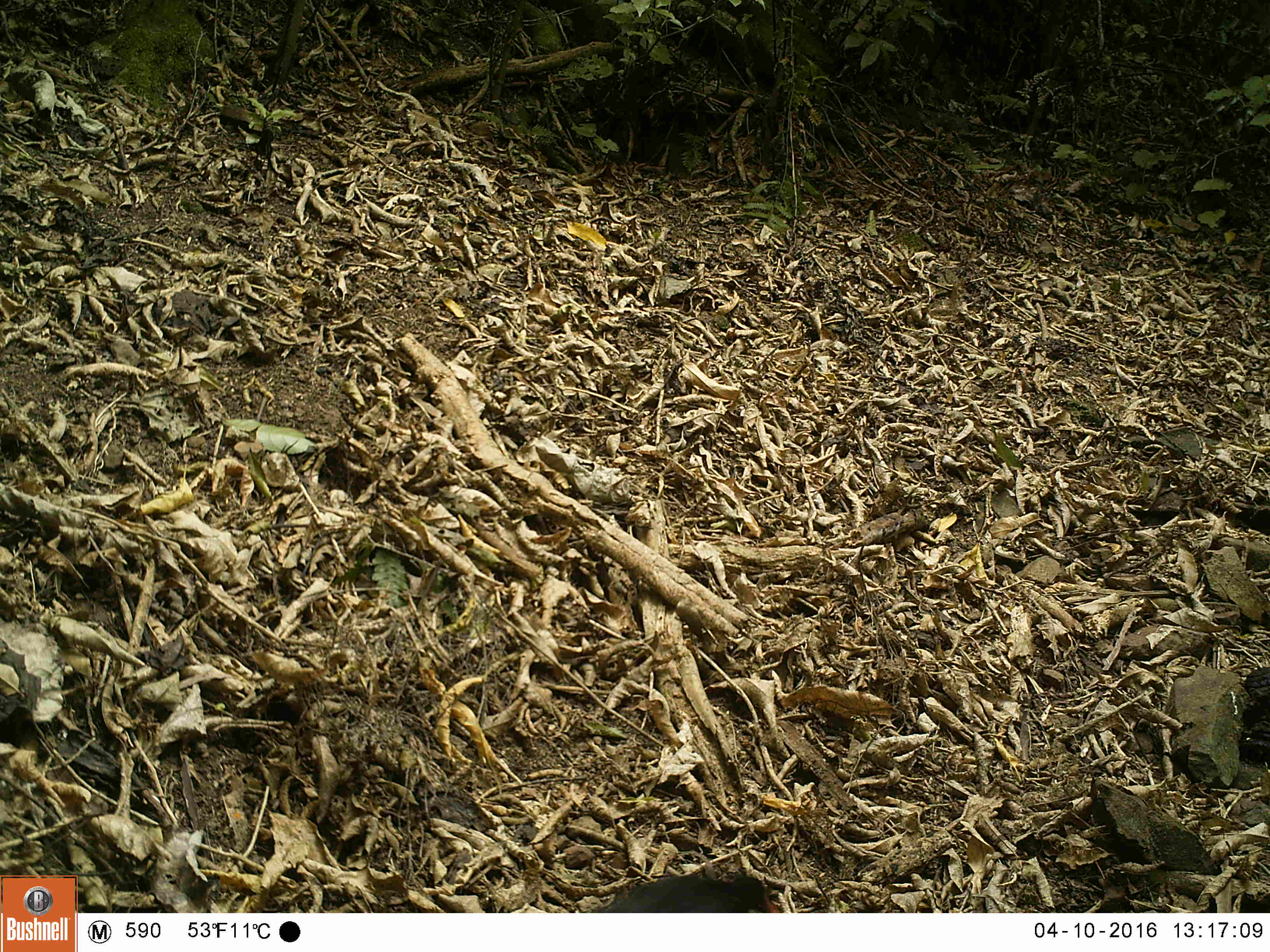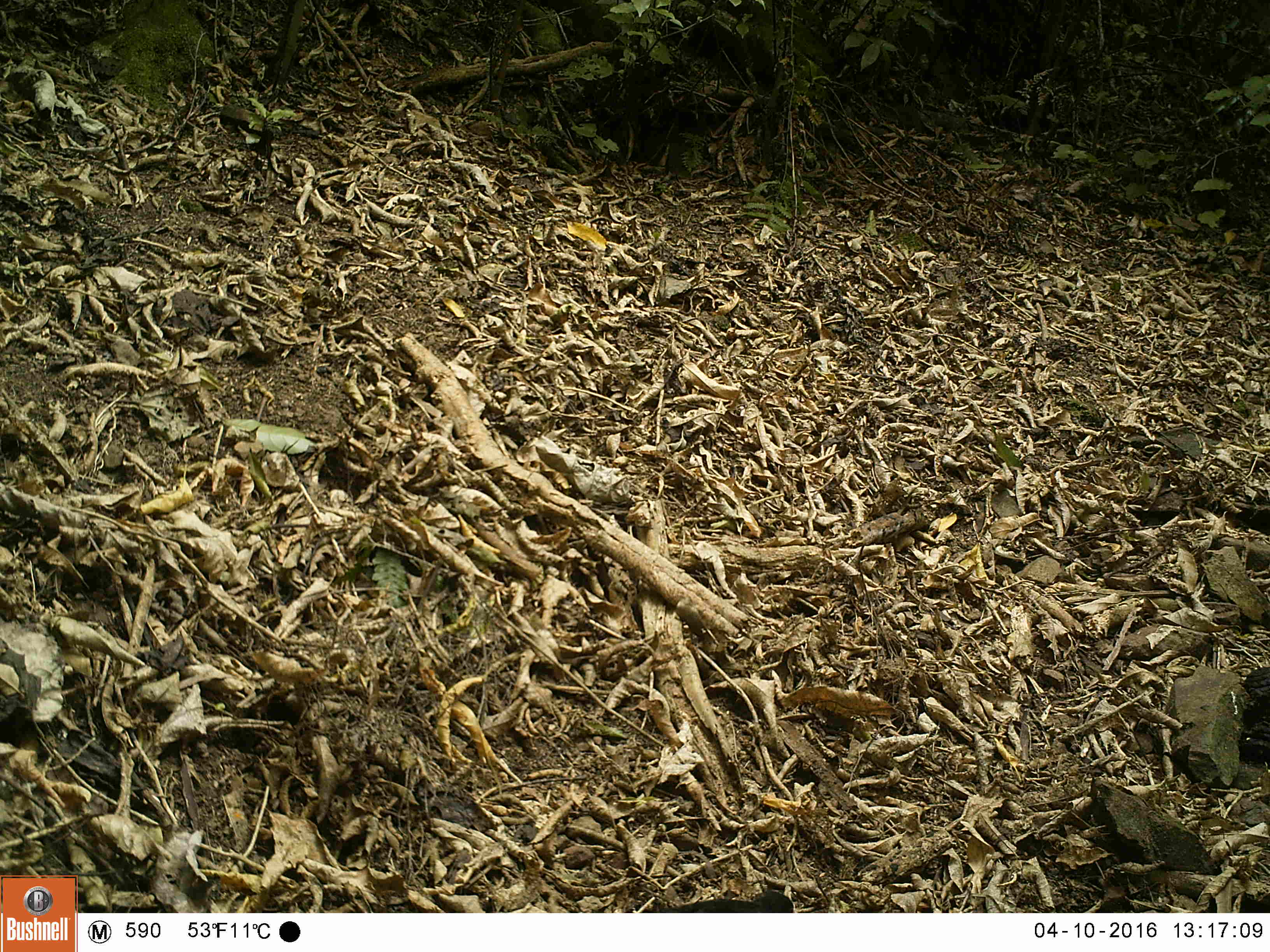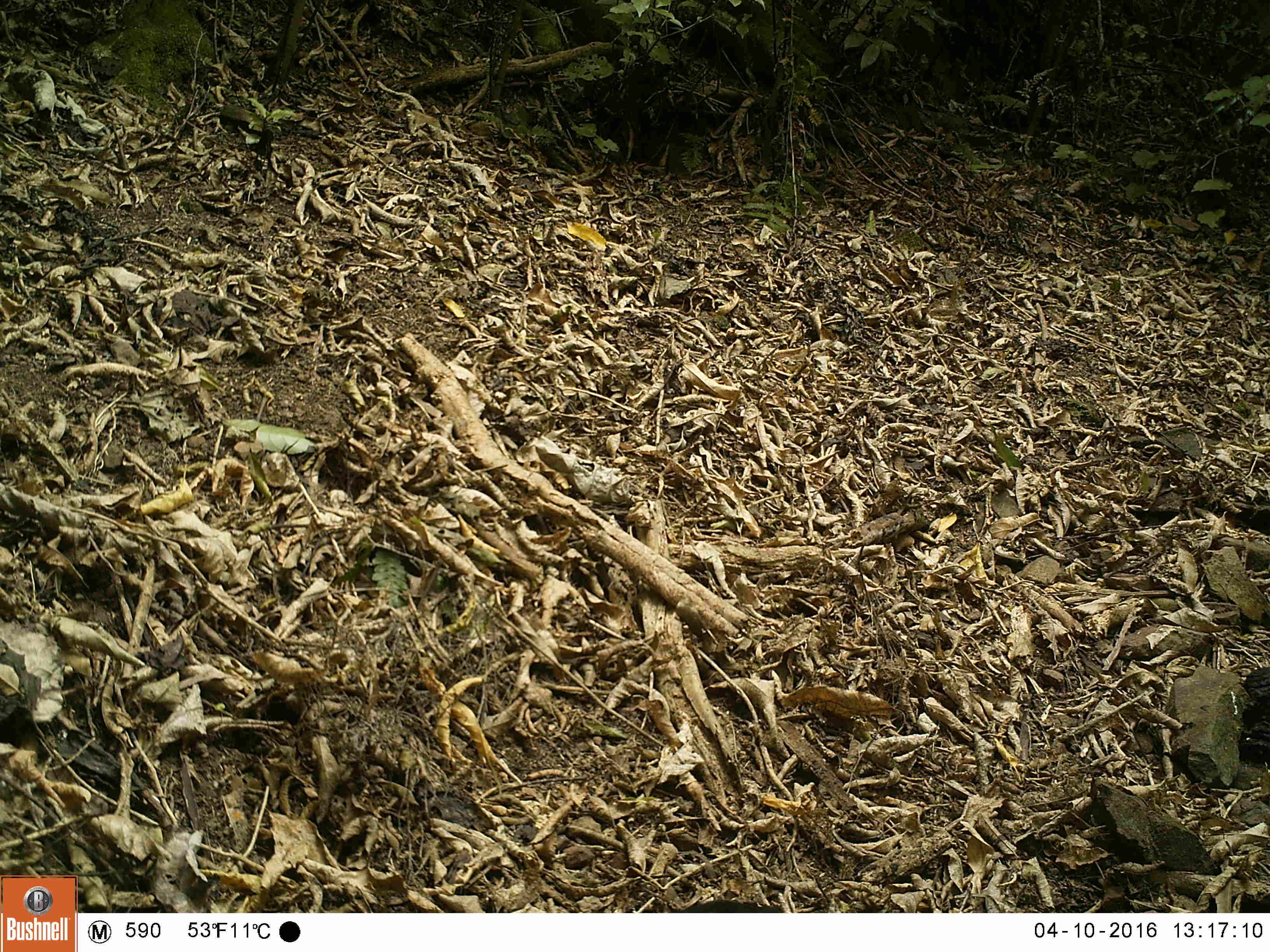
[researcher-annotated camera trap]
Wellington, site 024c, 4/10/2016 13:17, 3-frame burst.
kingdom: Animalia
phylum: Chordata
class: Aves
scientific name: Aves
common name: bird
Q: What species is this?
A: Bird (Aves).